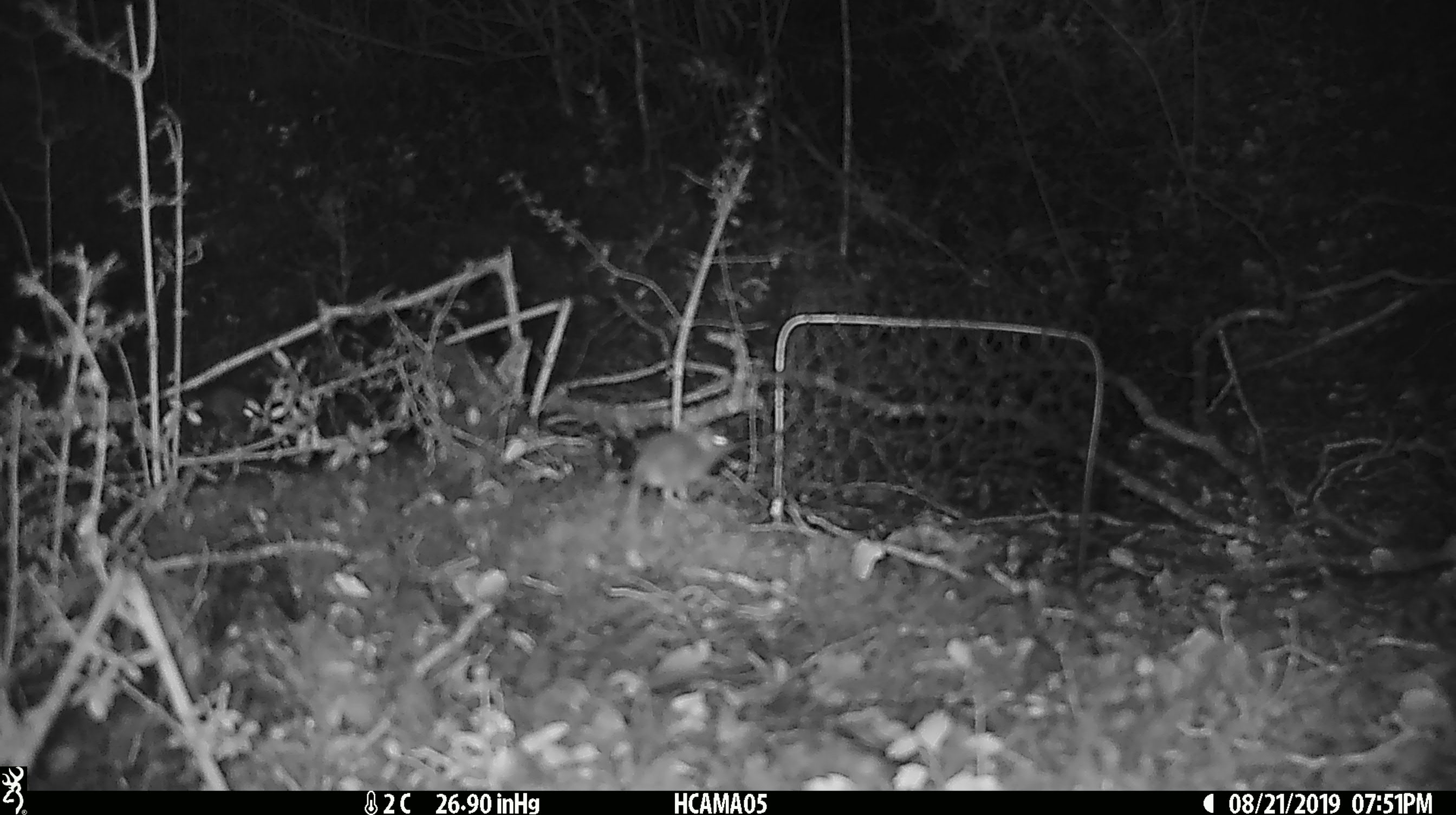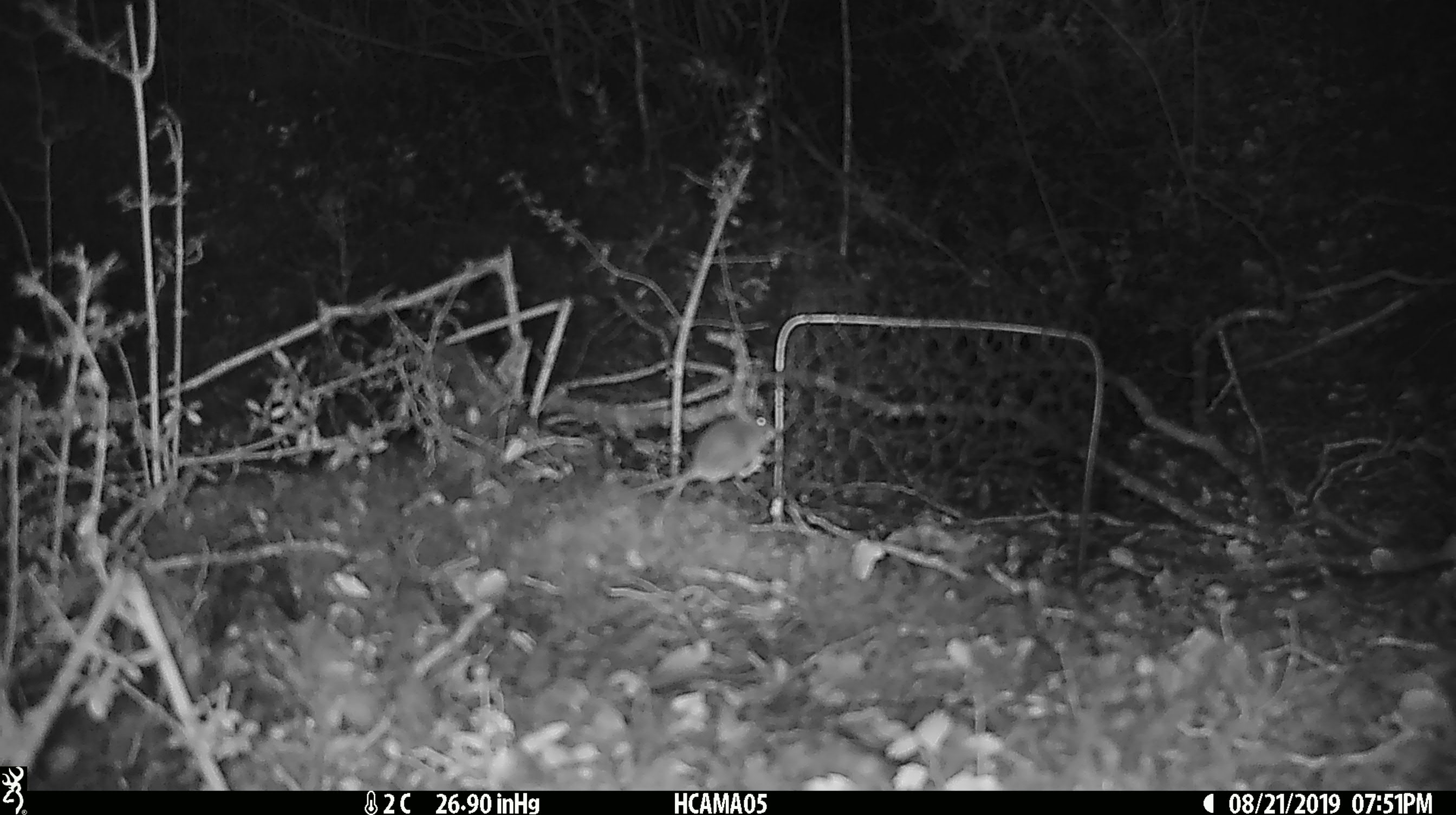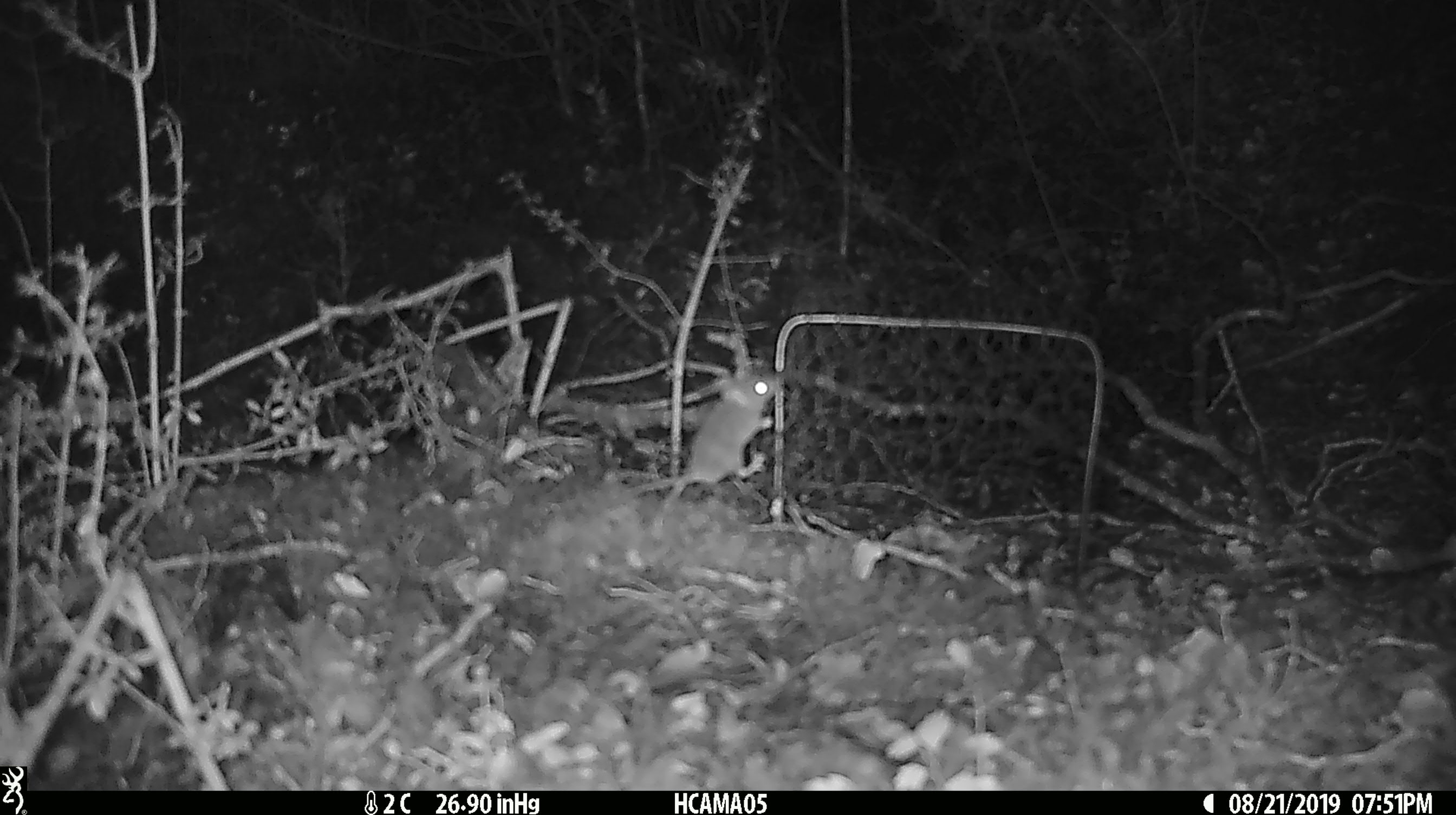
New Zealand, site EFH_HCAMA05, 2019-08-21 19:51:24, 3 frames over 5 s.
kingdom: Animalia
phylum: Chordata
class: Mammalia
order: Rodentia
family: Muridae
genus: Mus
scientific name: Mus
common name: mouse